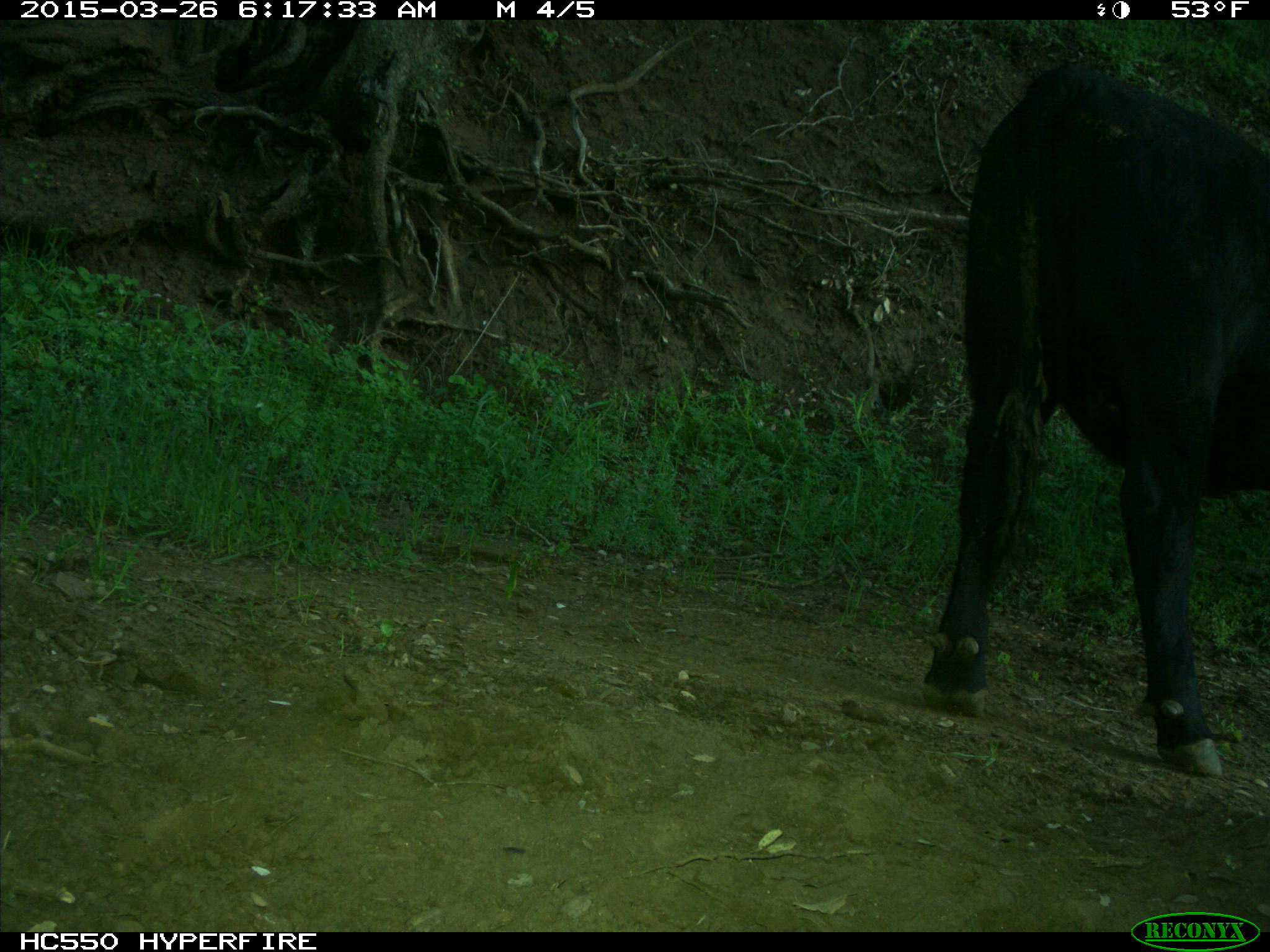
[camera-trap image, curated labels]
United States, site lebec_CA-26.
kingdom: Animalia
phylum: Chordata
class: Mammalia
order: Artiodactyla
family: Bovidae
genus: Bos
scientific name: Bos taurus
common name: domestic cow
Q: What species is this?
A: Bos taurus (domestic cow).